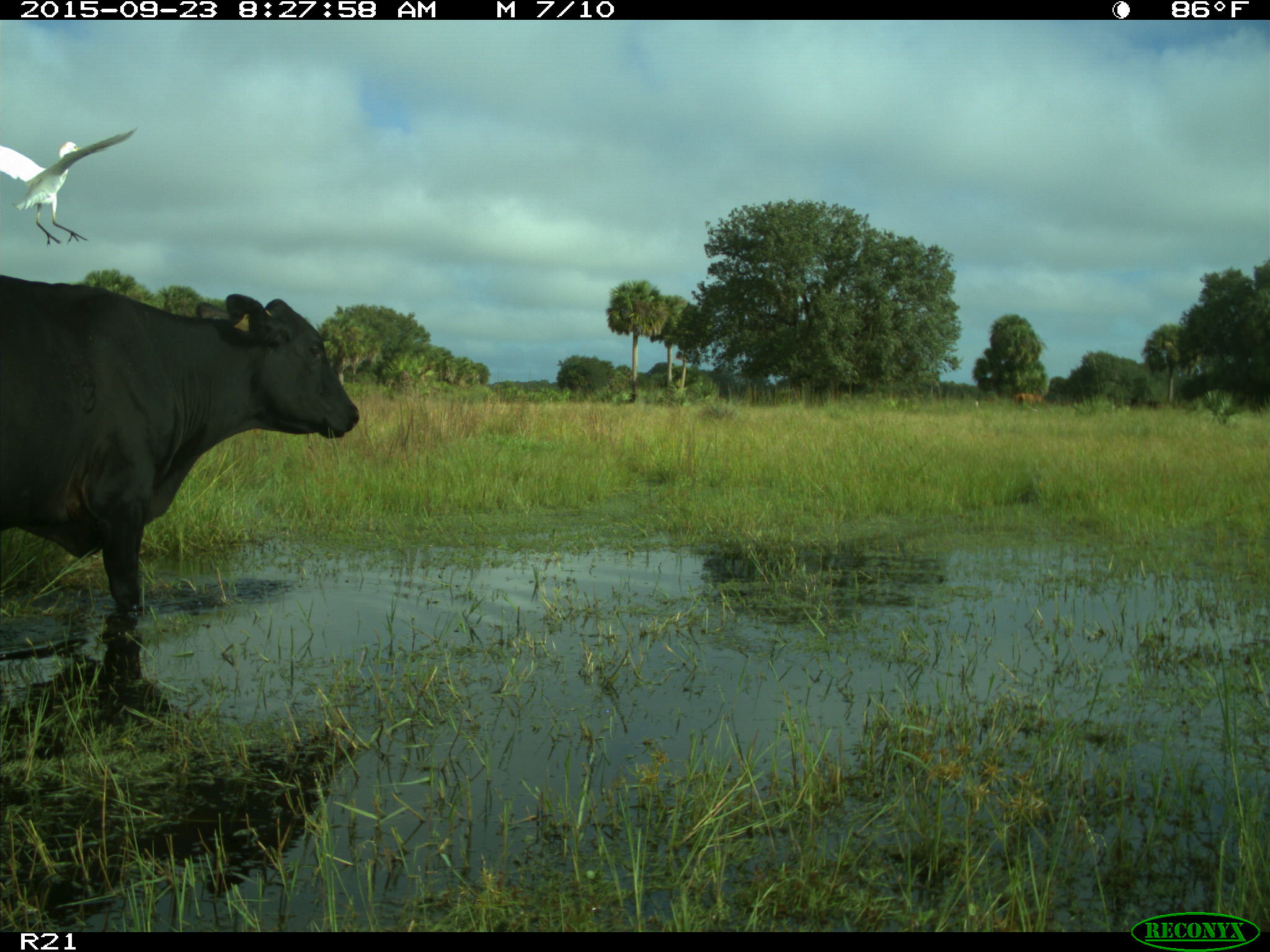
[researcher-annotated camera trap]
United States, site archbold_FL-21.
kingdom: Animalia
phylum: Chordata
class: Mammalia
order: Artiodactyla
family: Bovidae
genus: Bos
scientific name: Bos taurus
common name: domestic cow